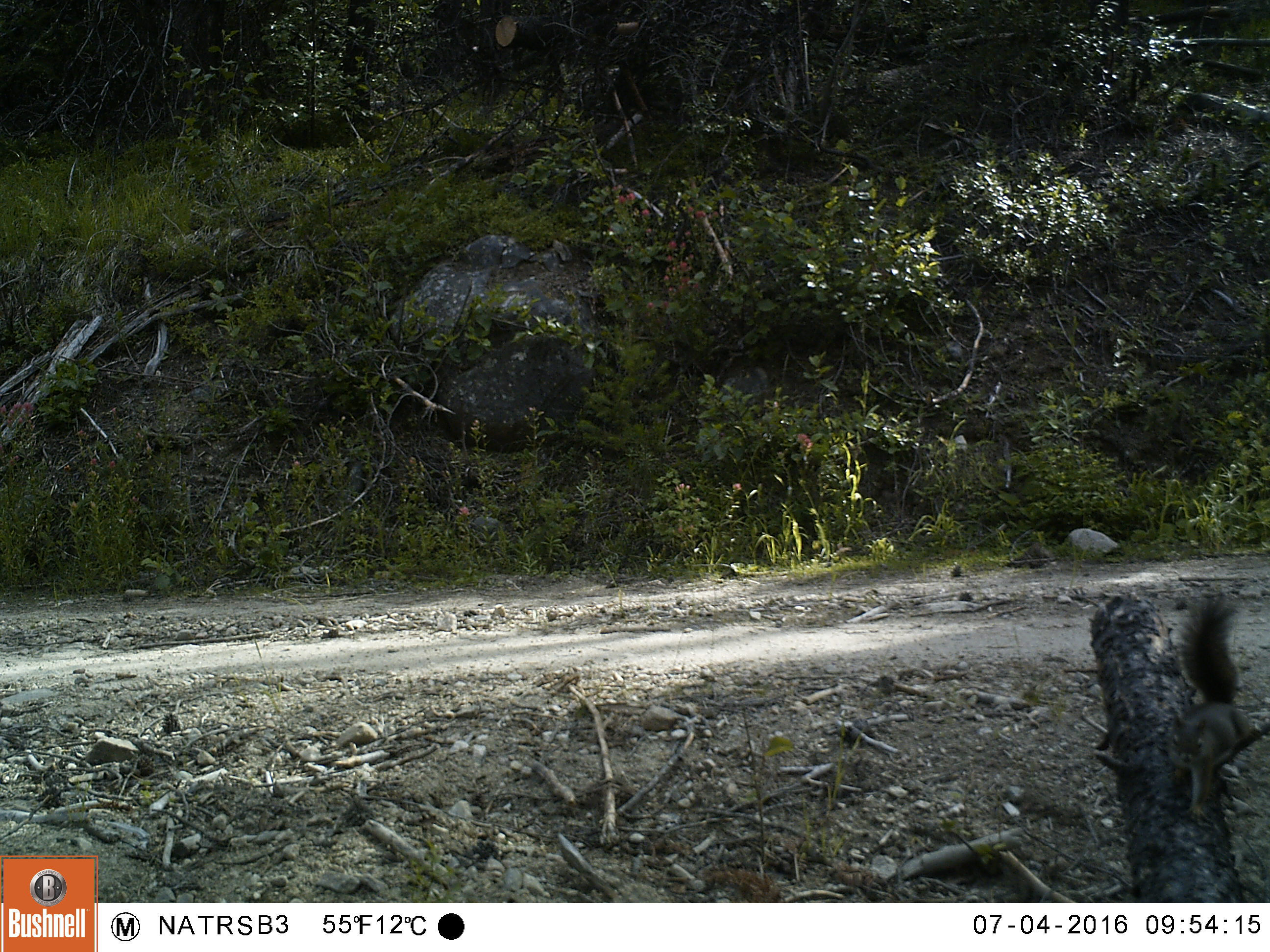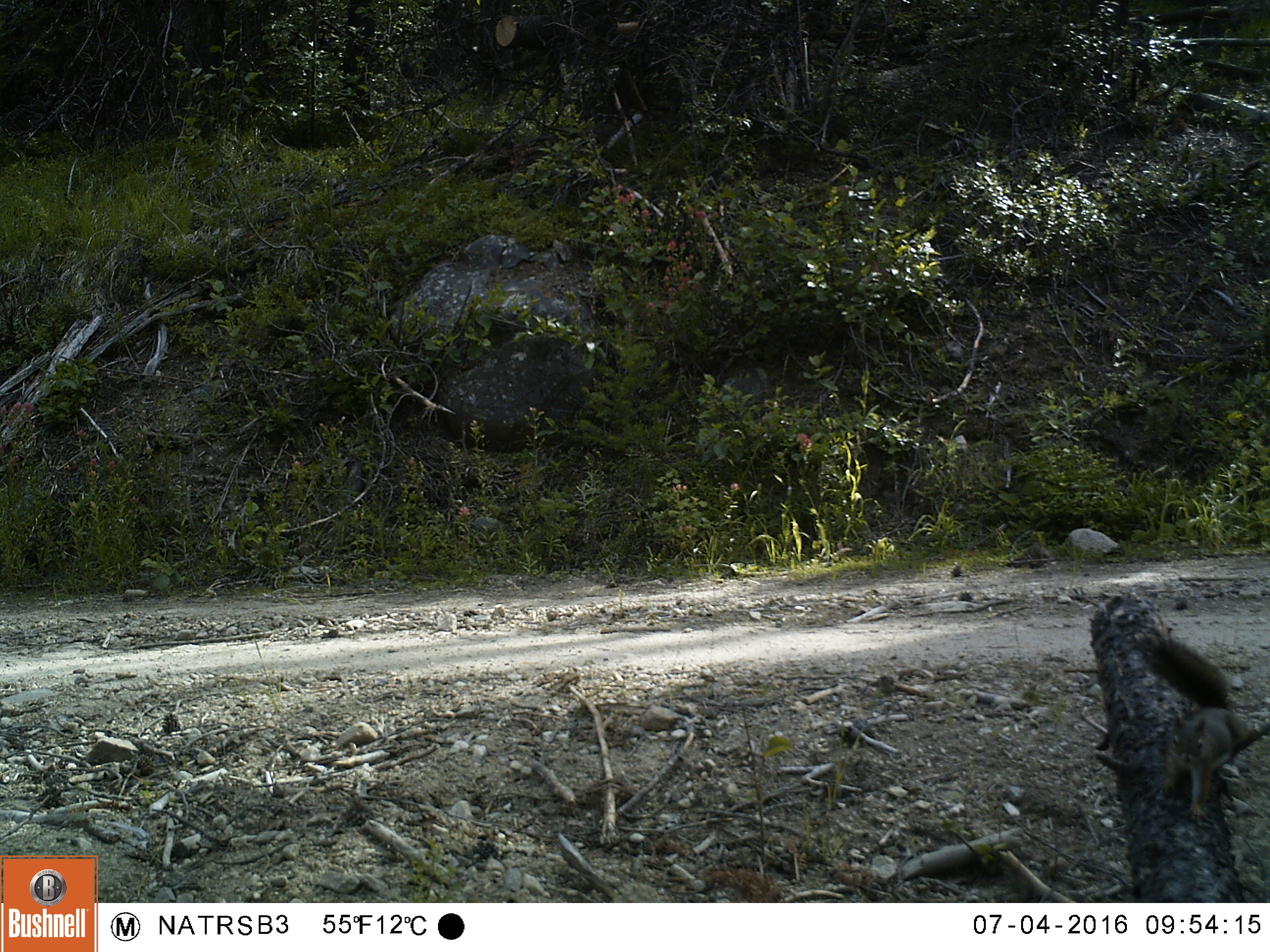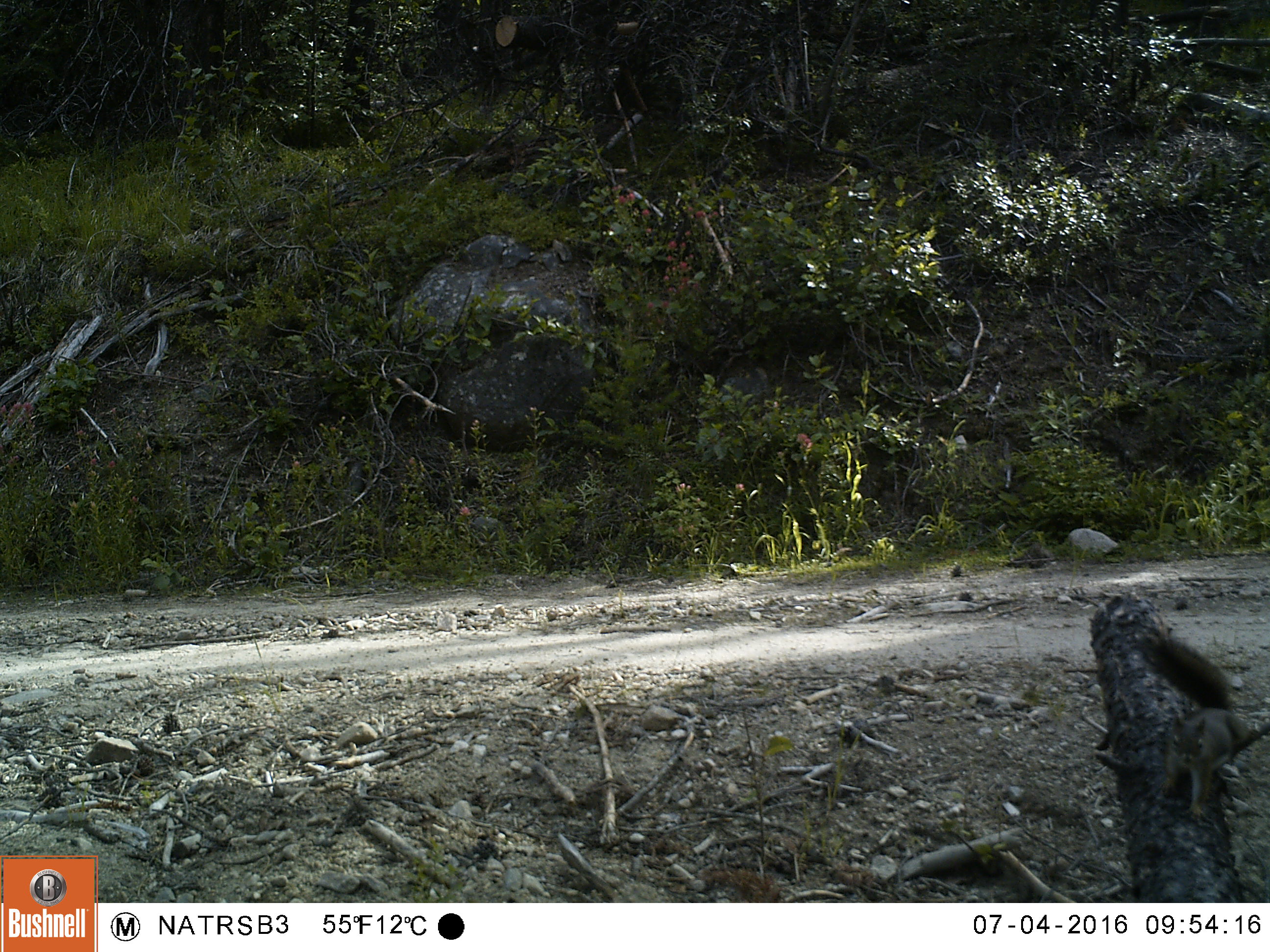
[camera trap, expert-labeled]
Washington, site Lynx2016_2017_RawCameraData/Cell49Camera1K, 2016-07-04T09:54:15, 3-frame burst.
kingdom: Animalia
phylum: Chordata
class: Mammalia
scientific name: Mammalia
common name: small mammal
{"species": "small mammal (Mammalia)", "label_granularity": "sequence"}